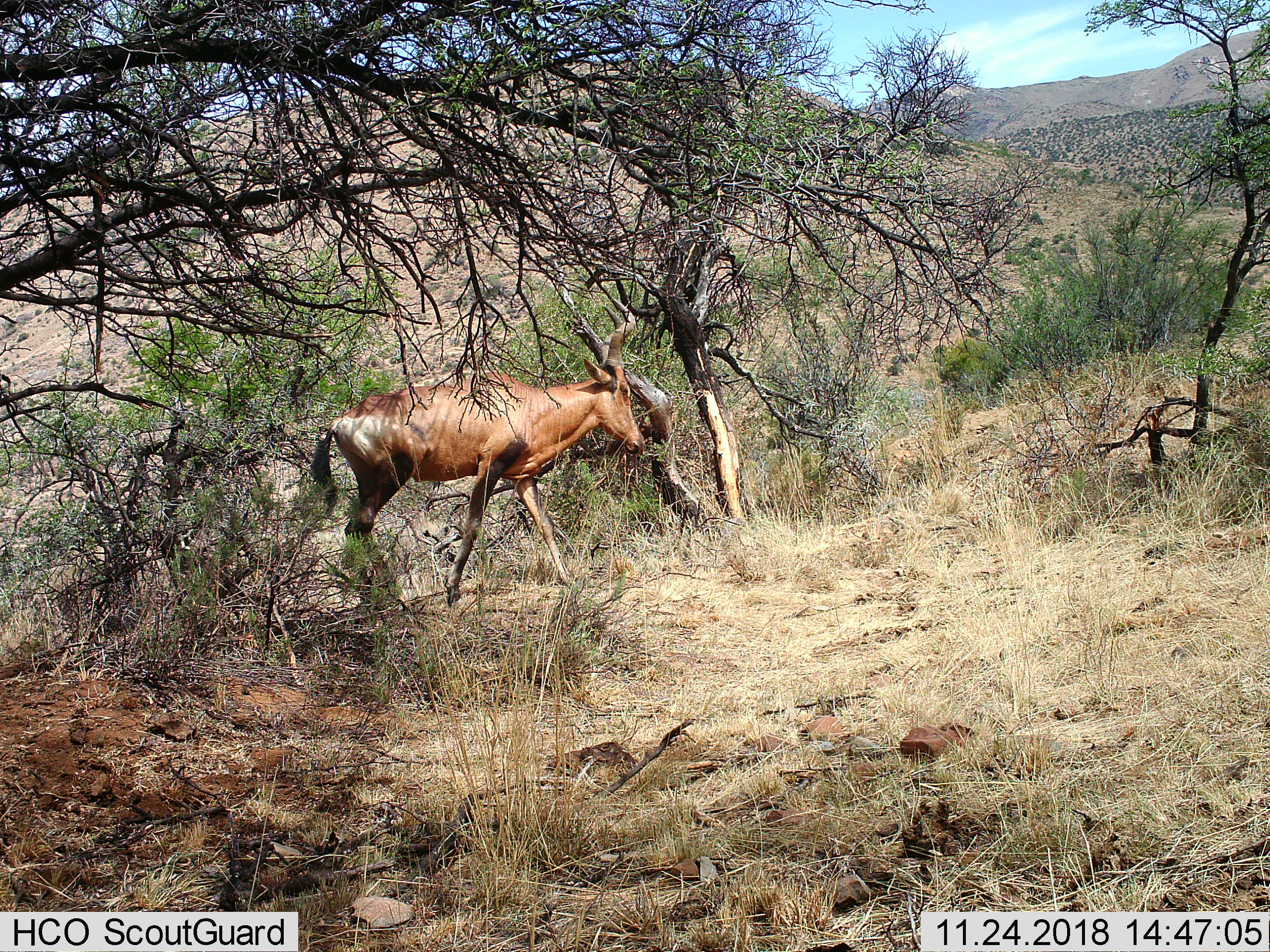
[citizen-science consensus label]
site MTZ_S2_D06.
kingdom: Animalia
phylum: Chordata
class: Mammalia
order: Artiodactyla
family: Bovidae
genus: Alcelaphus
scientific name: Alcelaphus buselaphus caama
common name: red hartebeest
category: hartebeestred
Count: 1.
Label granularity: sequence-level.